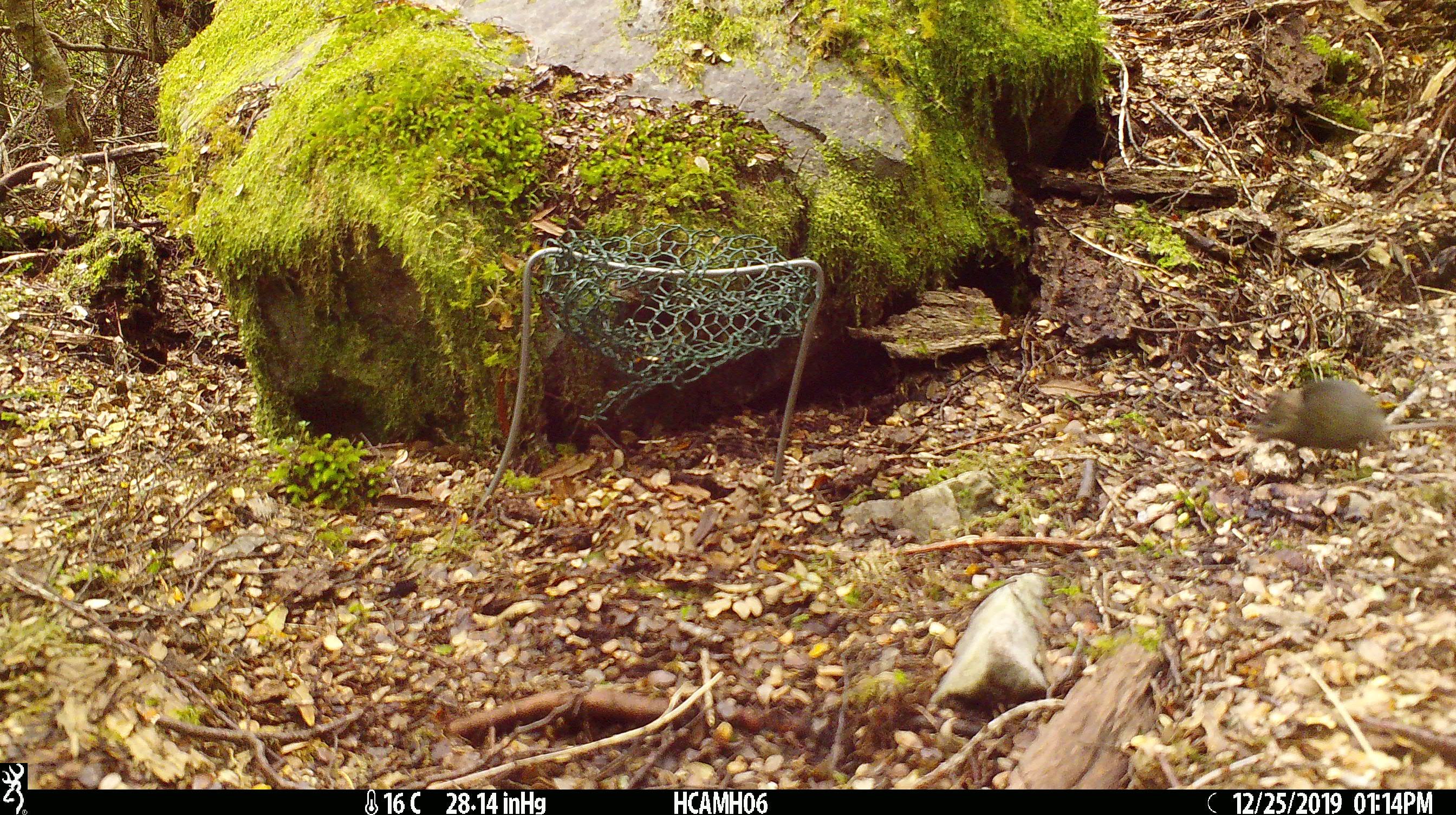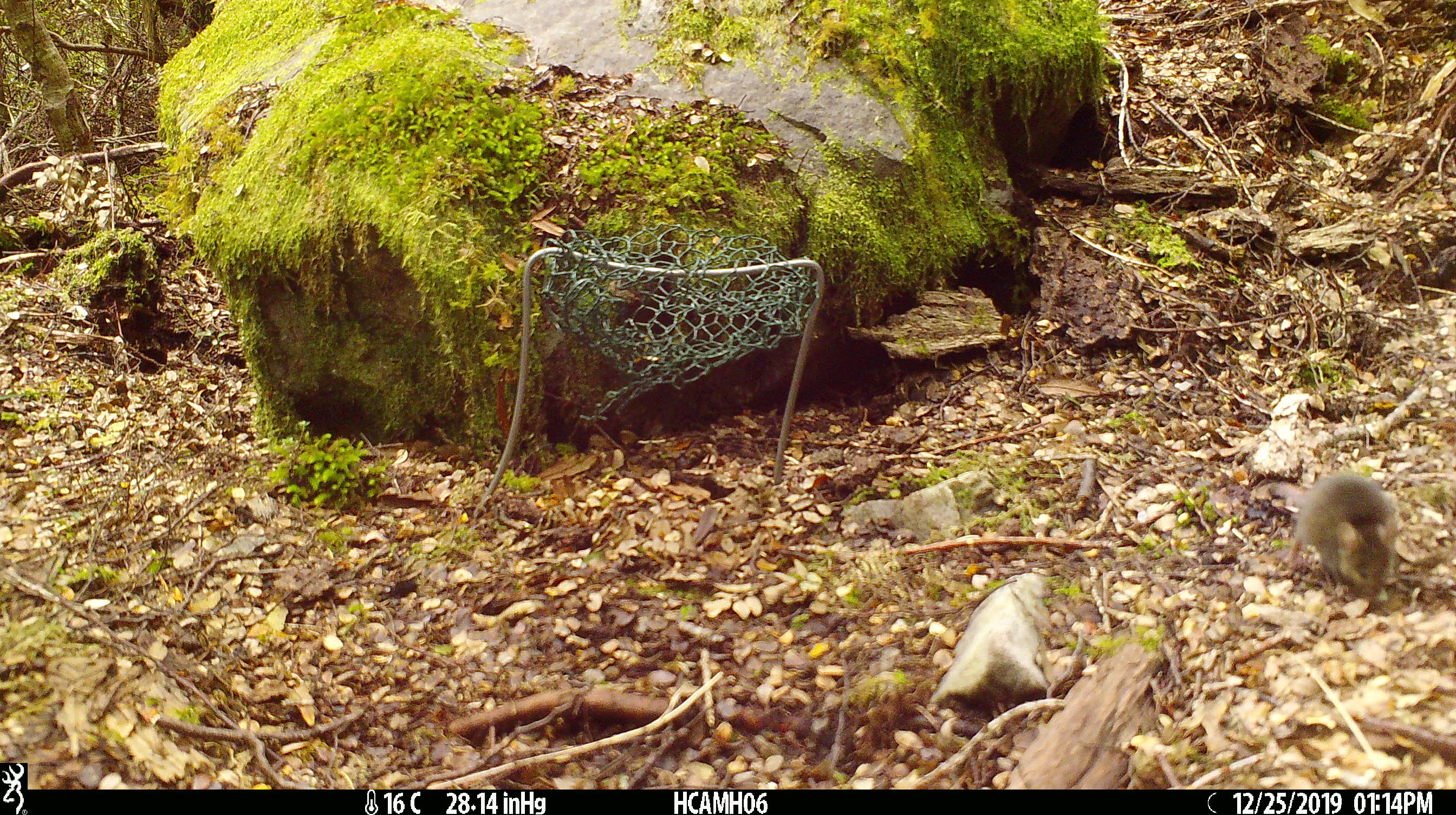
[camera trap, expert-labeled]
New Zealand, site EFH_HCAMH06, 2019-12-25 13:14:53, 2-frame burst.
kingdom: Animalia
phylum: Chordata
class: Mammalia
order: Rodentia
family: Muridae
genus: Mus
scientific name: Mus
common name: mouse